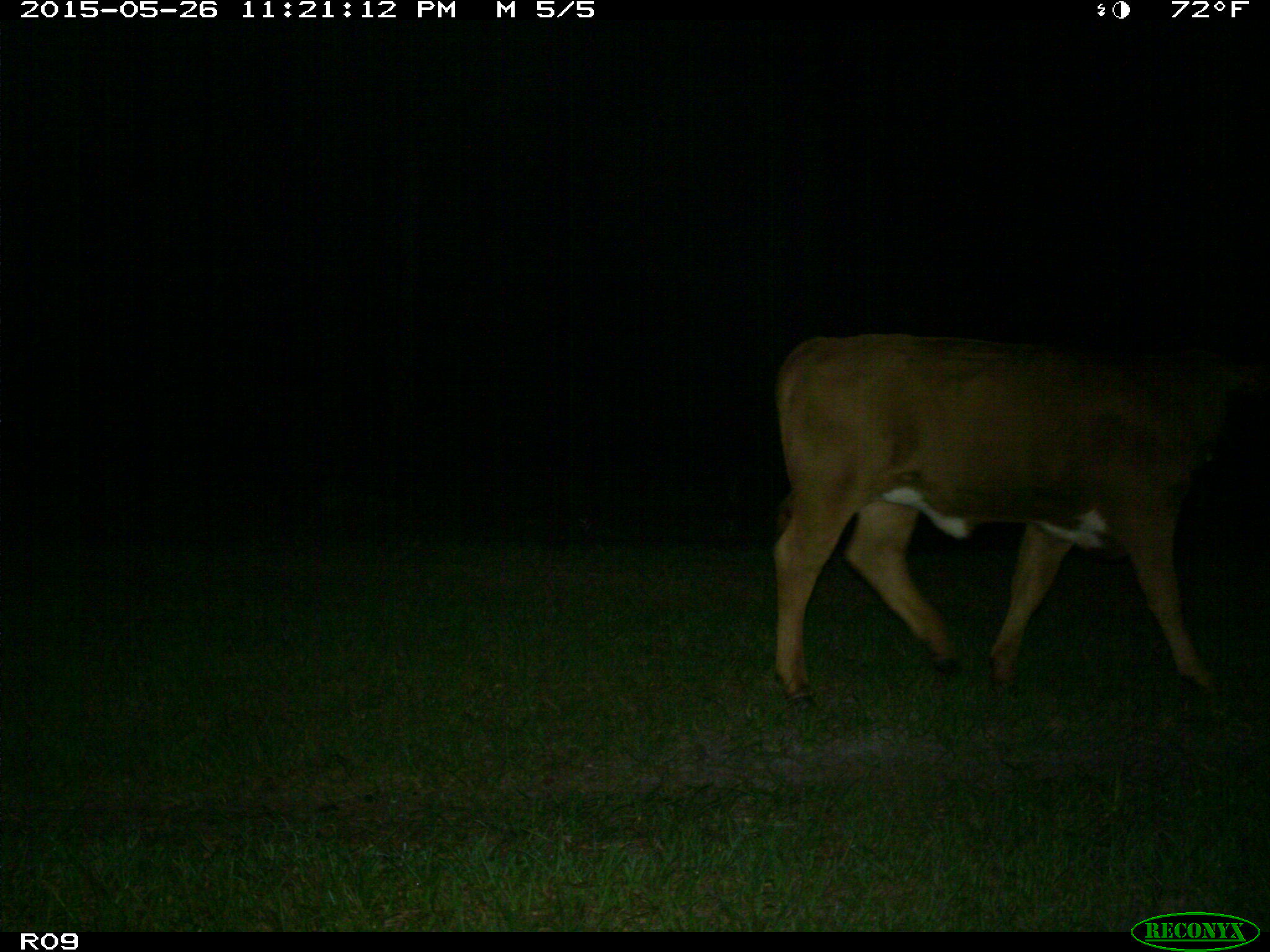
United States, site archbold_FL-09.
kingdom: Animalia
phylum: Chordata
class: Mammalia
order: Artiodactyla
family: Bovidae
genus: Bos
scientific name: Bos taurus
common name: domestic cow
Bos taurus (domestic cow).